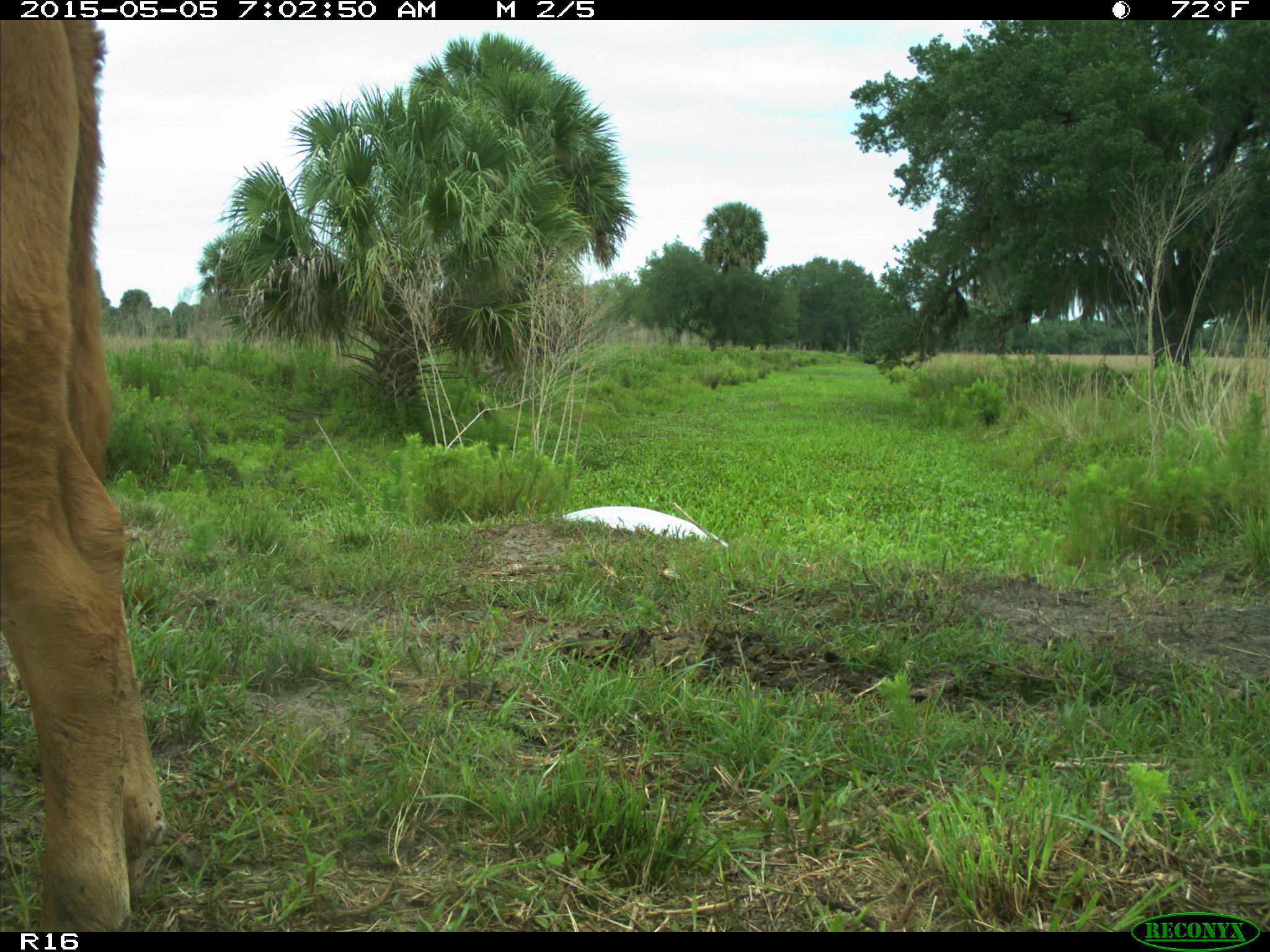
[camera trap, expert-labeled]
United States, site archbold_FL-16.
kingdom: Animalia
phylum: Chordata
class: Mammalia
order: Artiodactyla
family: Bovidae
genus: Bos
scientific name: Bos taurus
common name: domestic cow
Bos taurus (domestic cow).